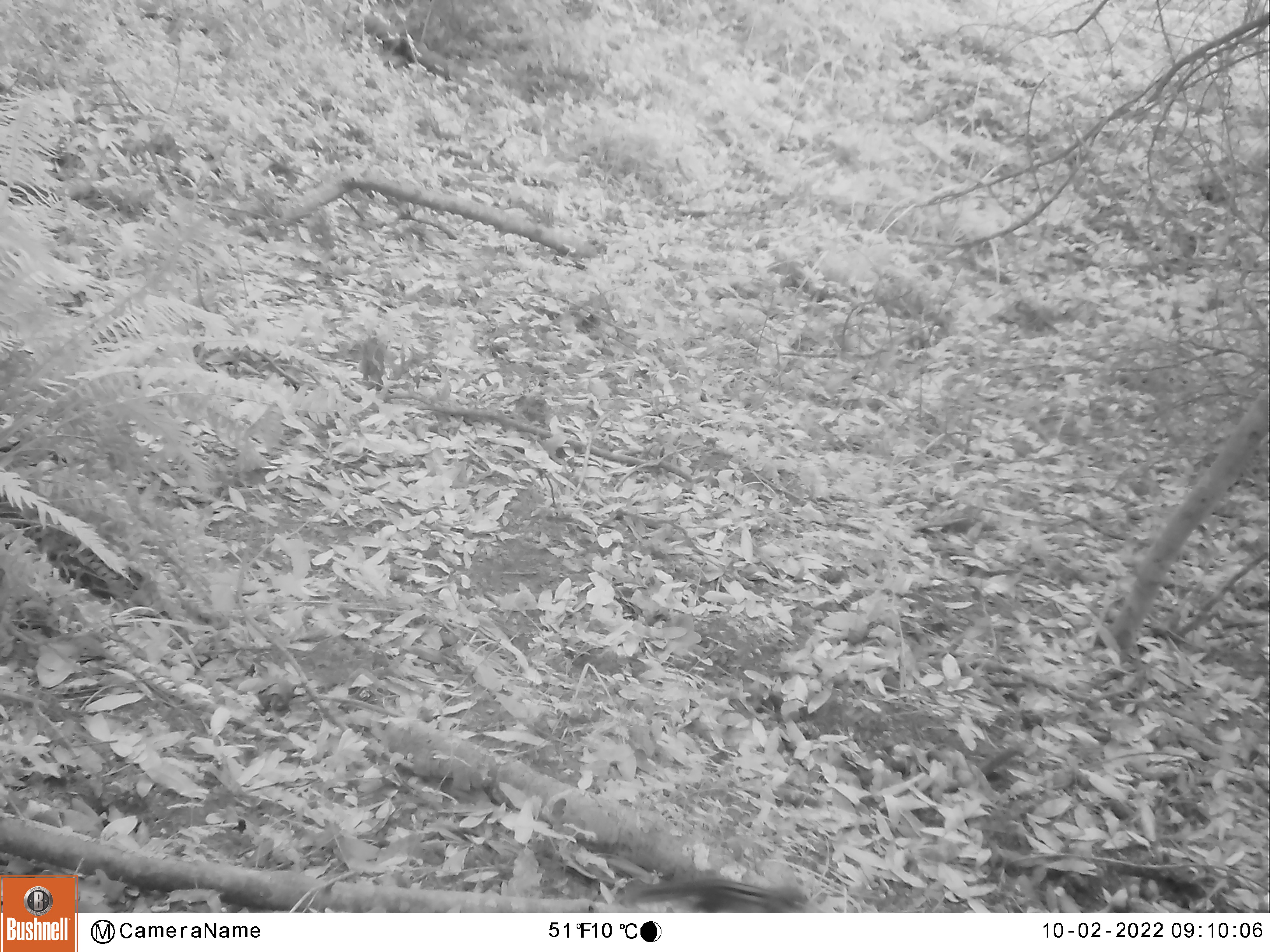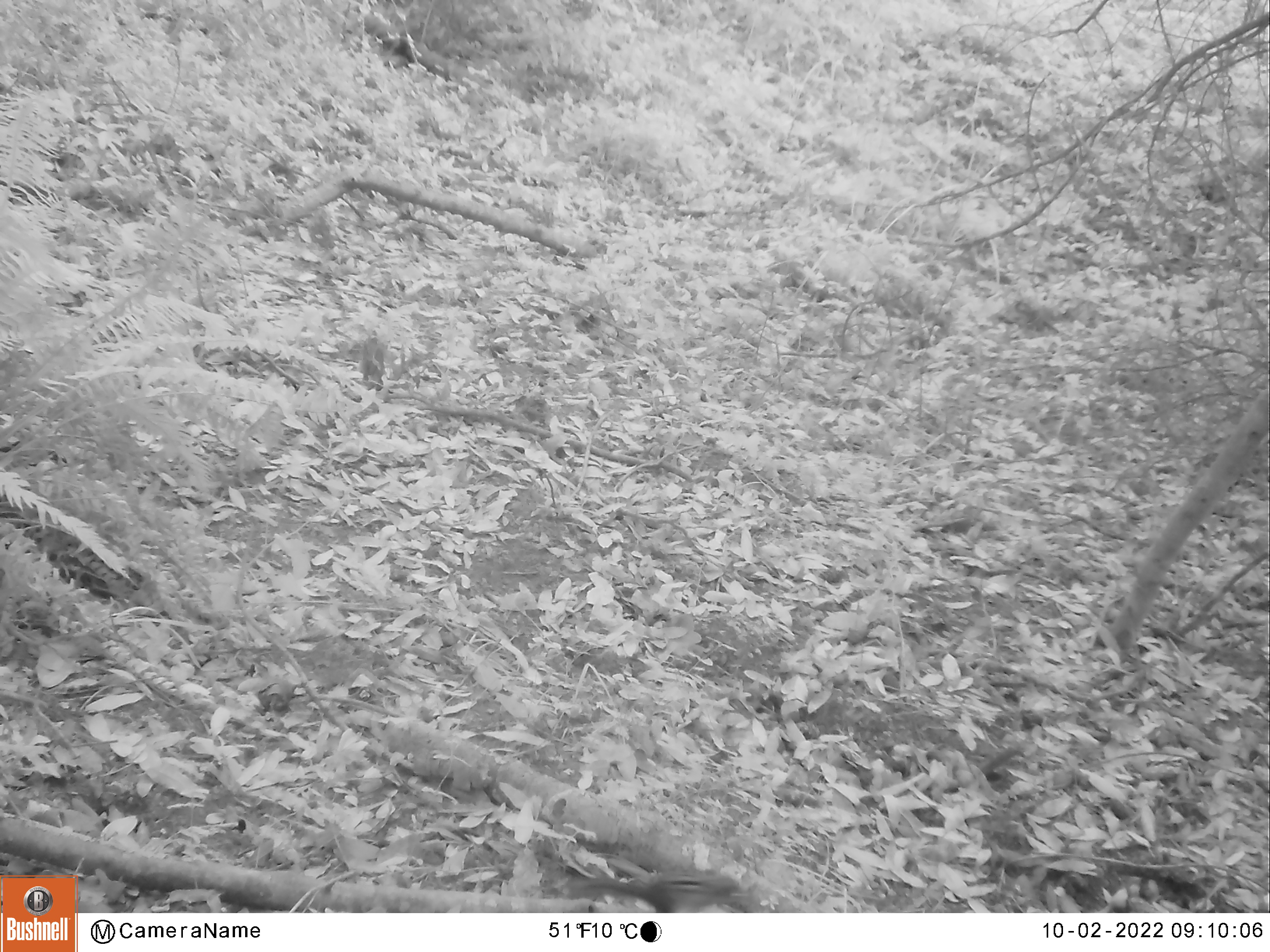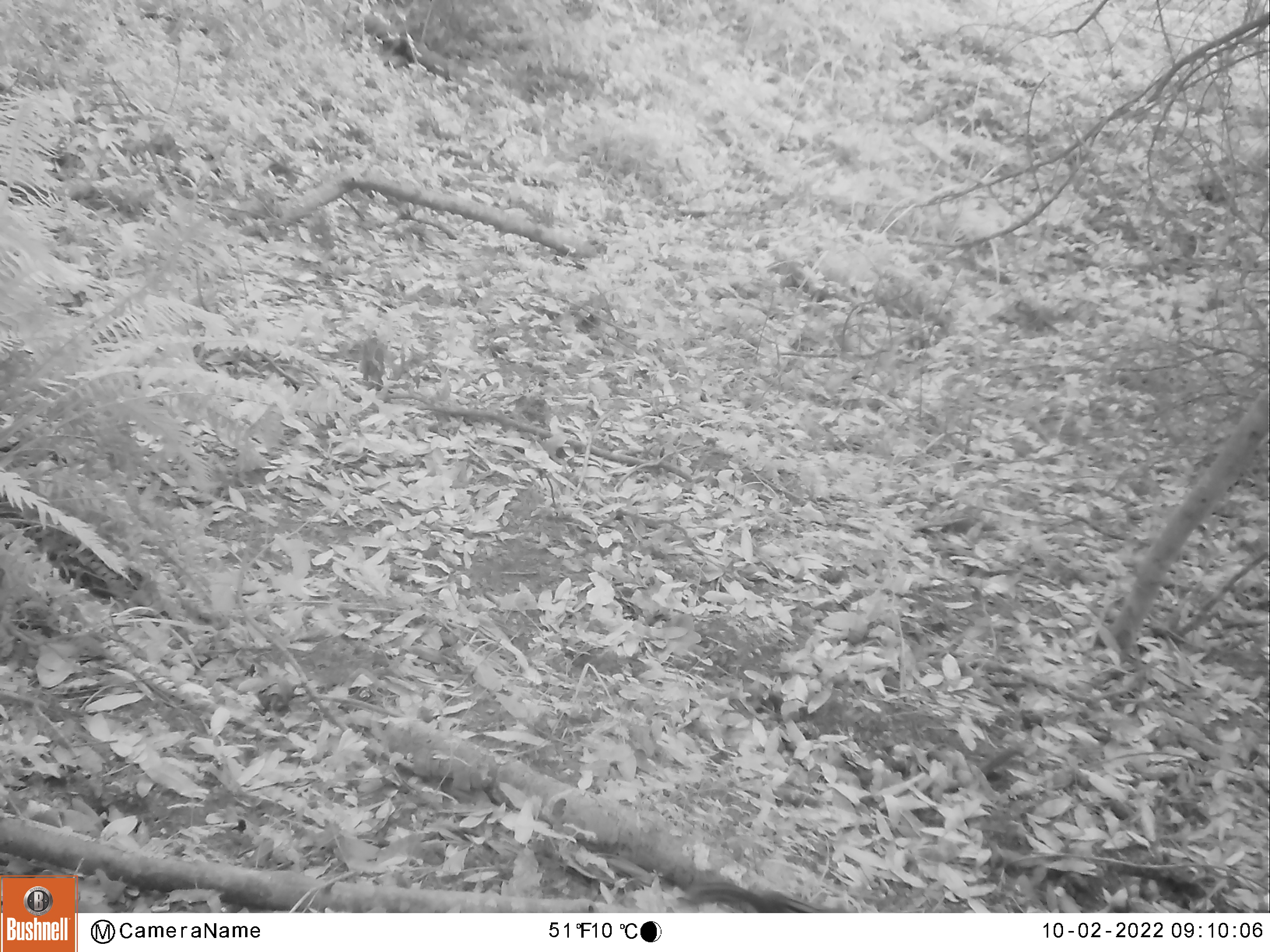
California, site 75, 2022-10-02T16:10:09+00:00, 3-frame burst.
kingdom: Animalia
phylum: Chordata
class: Mammalia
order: Rodentia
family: Sciuridae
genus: Neotamias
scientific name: Neotamias merriami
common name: merriam's chipmunk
Merriam's chipmunk (Neotamias merriami).